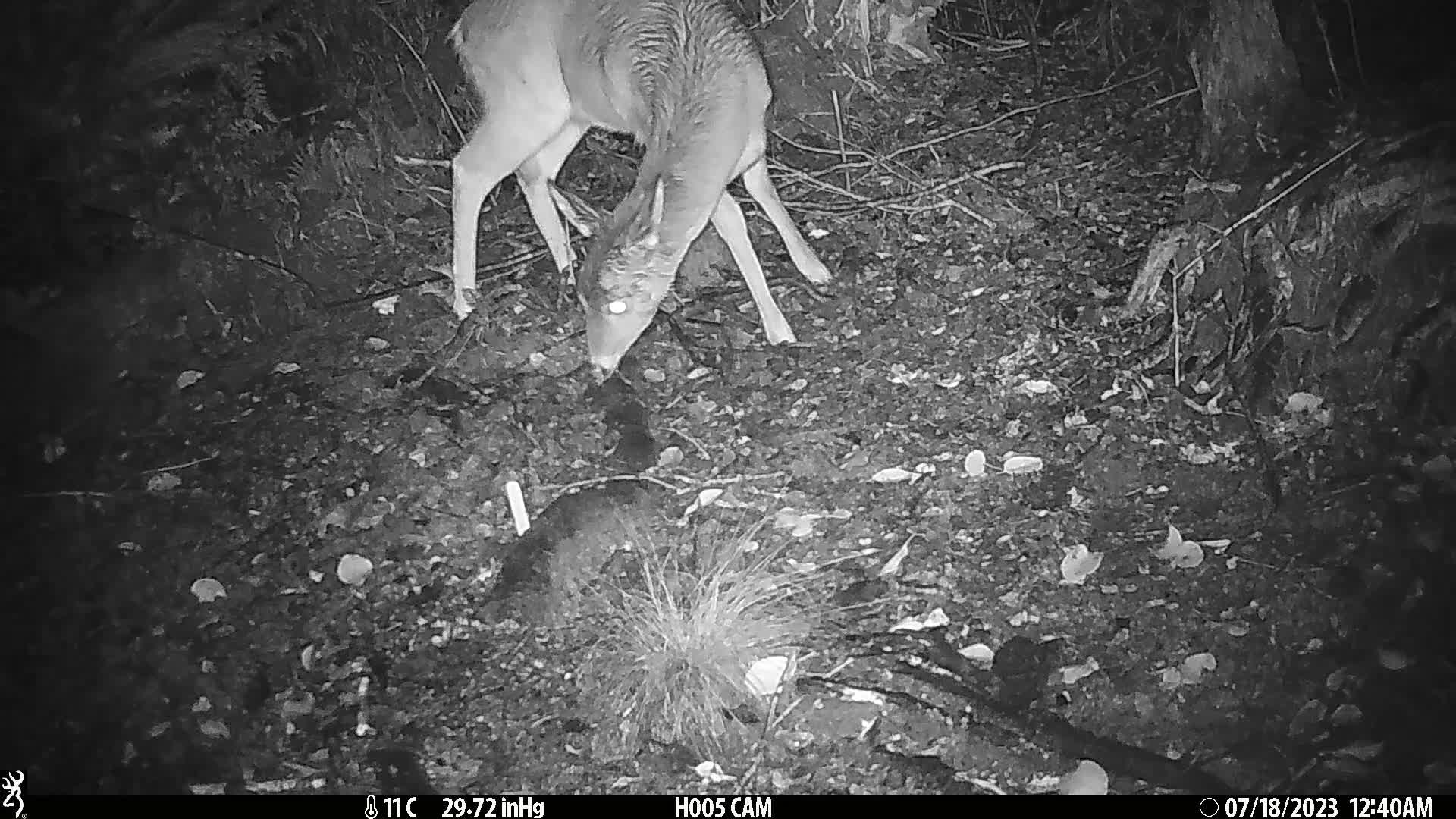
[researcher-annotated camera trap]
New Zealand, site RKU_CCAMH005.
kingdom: Animalia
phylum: Chordata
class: Mammalia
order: Artiodactyla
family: Cervidae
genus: Odocoileus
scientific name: Odocoileus virginianus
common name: white-tailed deer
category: white tailed deer